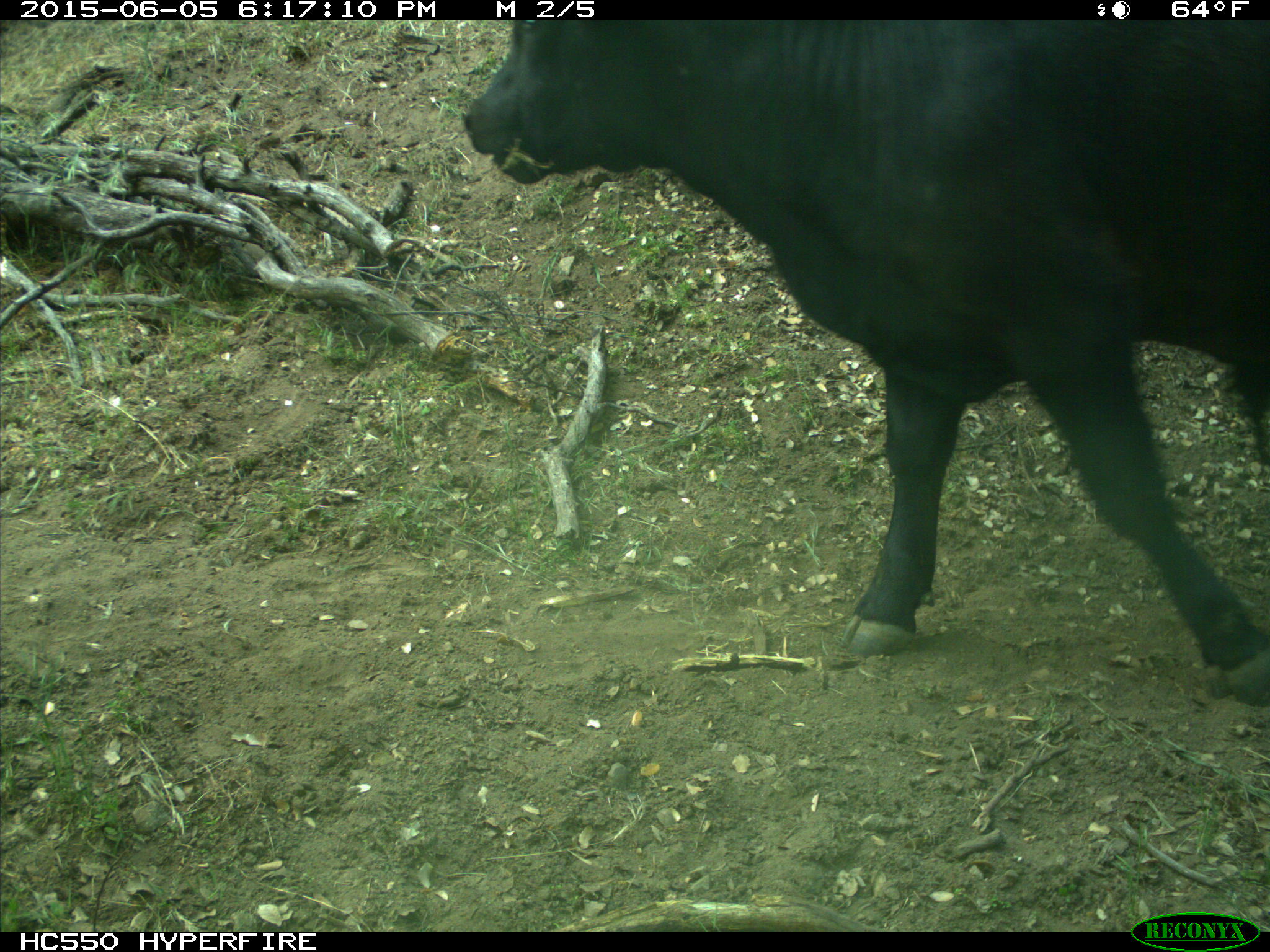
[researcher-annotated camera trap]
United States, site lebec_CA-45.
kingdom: Animalia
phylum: Chordata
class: Mammalia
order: Artiodactyla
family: Bovidae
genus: Bos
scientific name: Bos taurus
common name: domestic cow